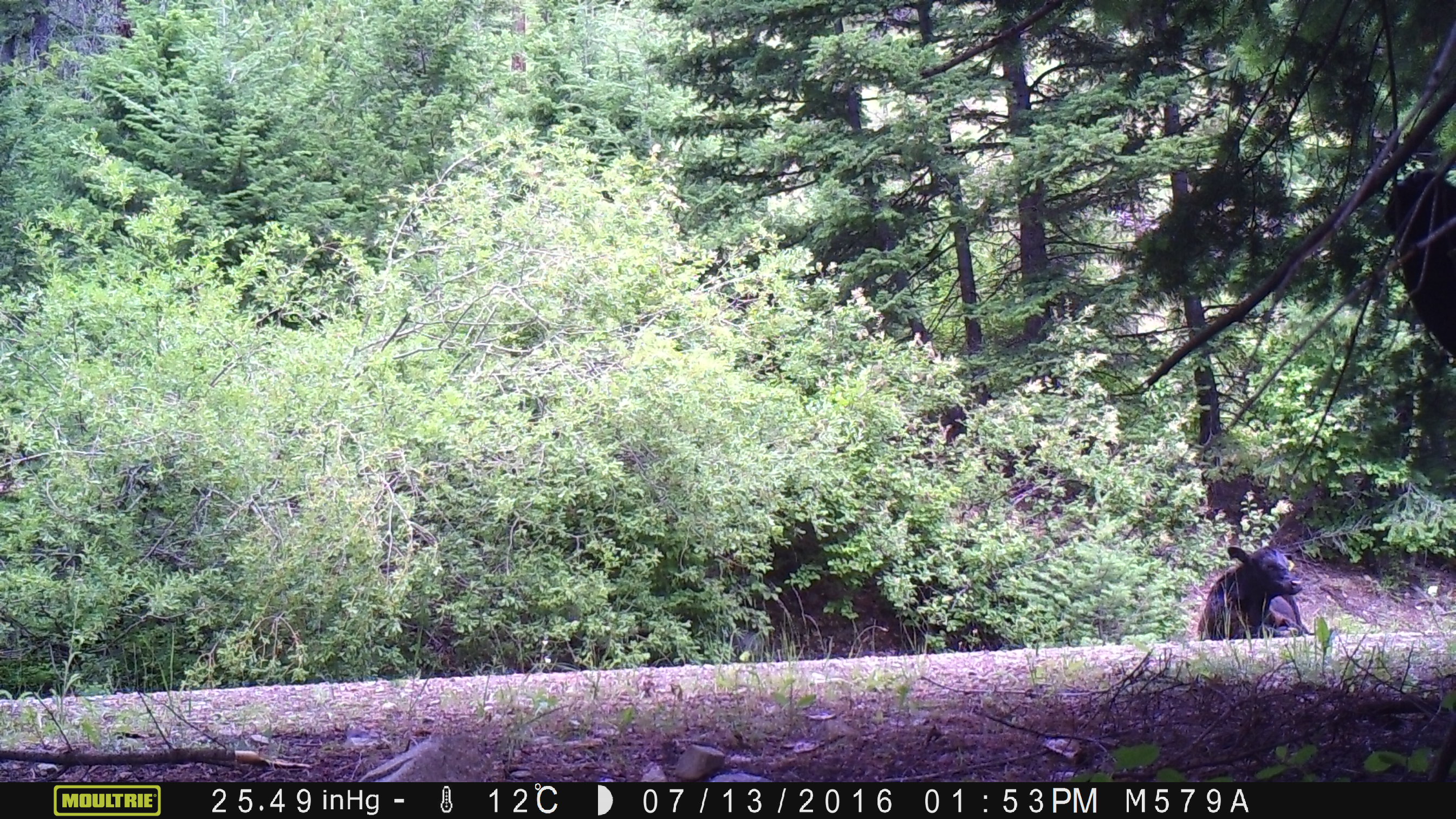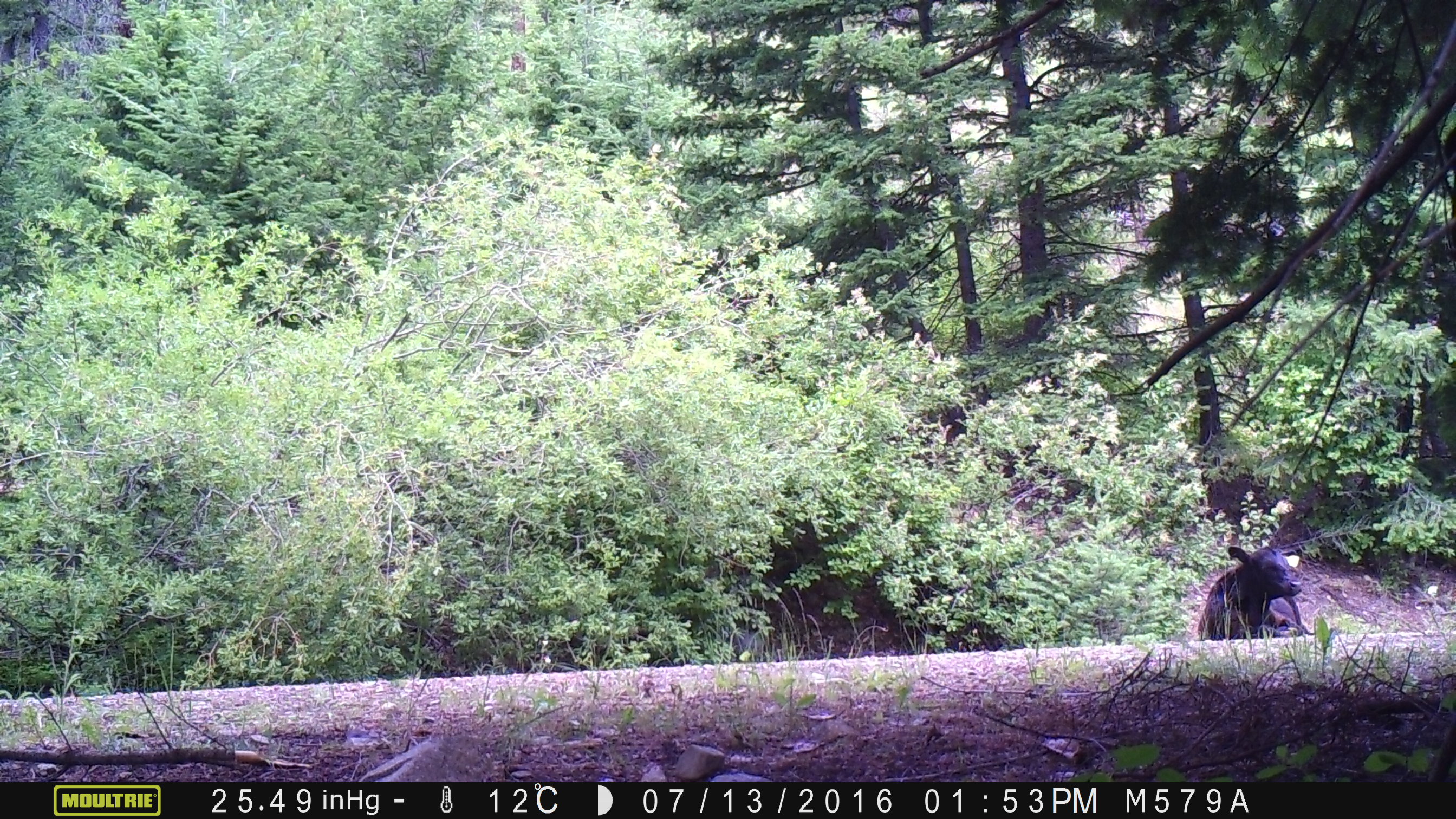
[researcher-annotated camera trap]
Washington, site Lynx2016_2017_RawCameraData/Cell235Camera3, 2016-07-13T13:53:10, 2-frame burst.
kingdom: Animalia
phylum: Chordata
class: Mammalia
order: Artiodactyla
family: Bovidae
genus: Bos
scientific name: Bos taurus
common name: domestic cattle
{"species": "domestic cattle (Bos taurus)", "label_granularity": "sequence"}